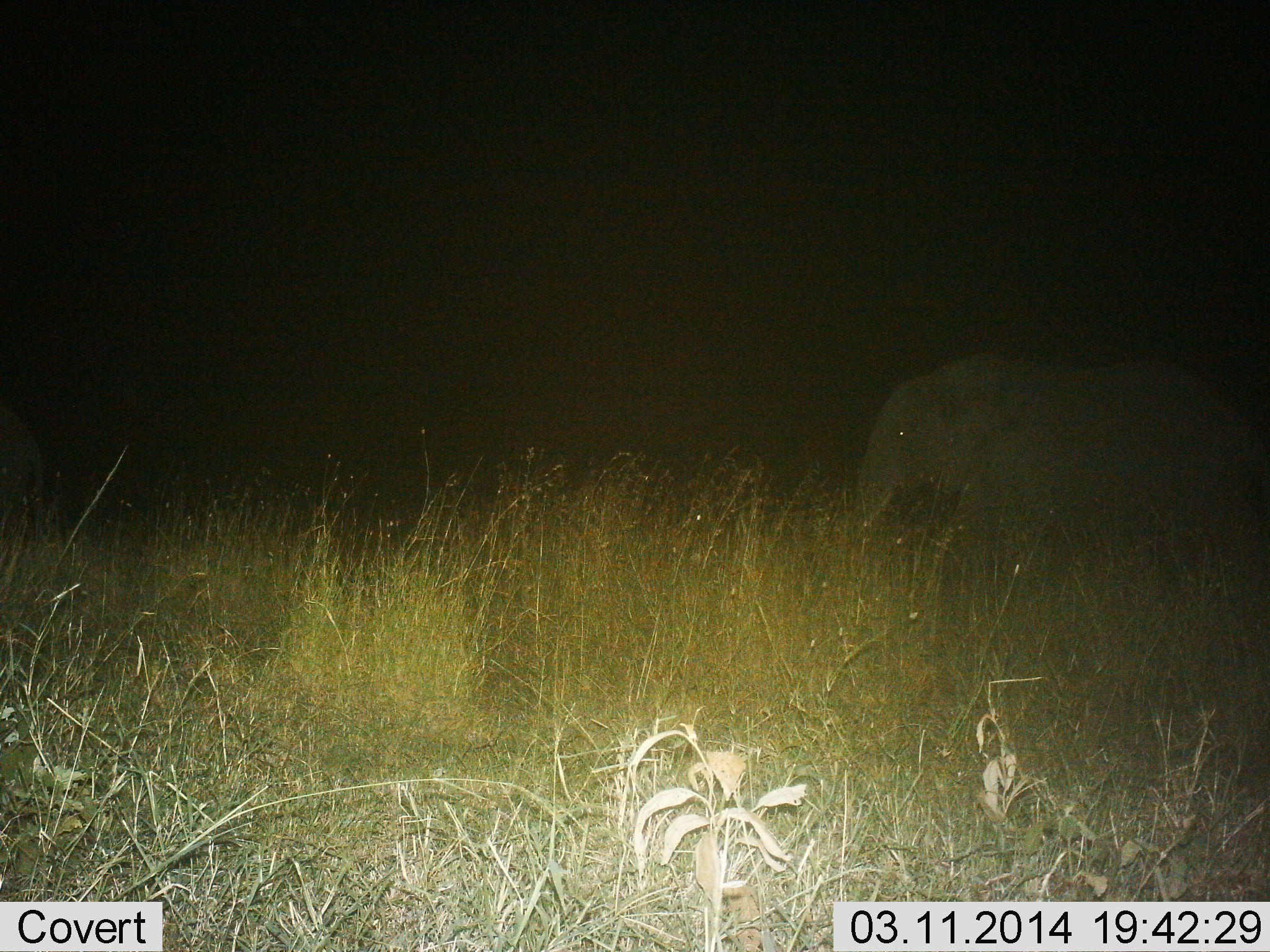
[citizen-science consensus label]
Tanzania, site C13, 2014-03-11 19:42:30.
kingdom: Animalia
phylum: Chordata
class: Mammalia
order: Proboscidea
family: Elephantidae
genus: Loxodonta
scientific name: Loxodonta africana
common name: african bush elephant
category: elephant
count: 1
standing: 40%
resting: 0%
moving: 70%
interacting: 0%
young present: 0%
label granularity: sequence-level